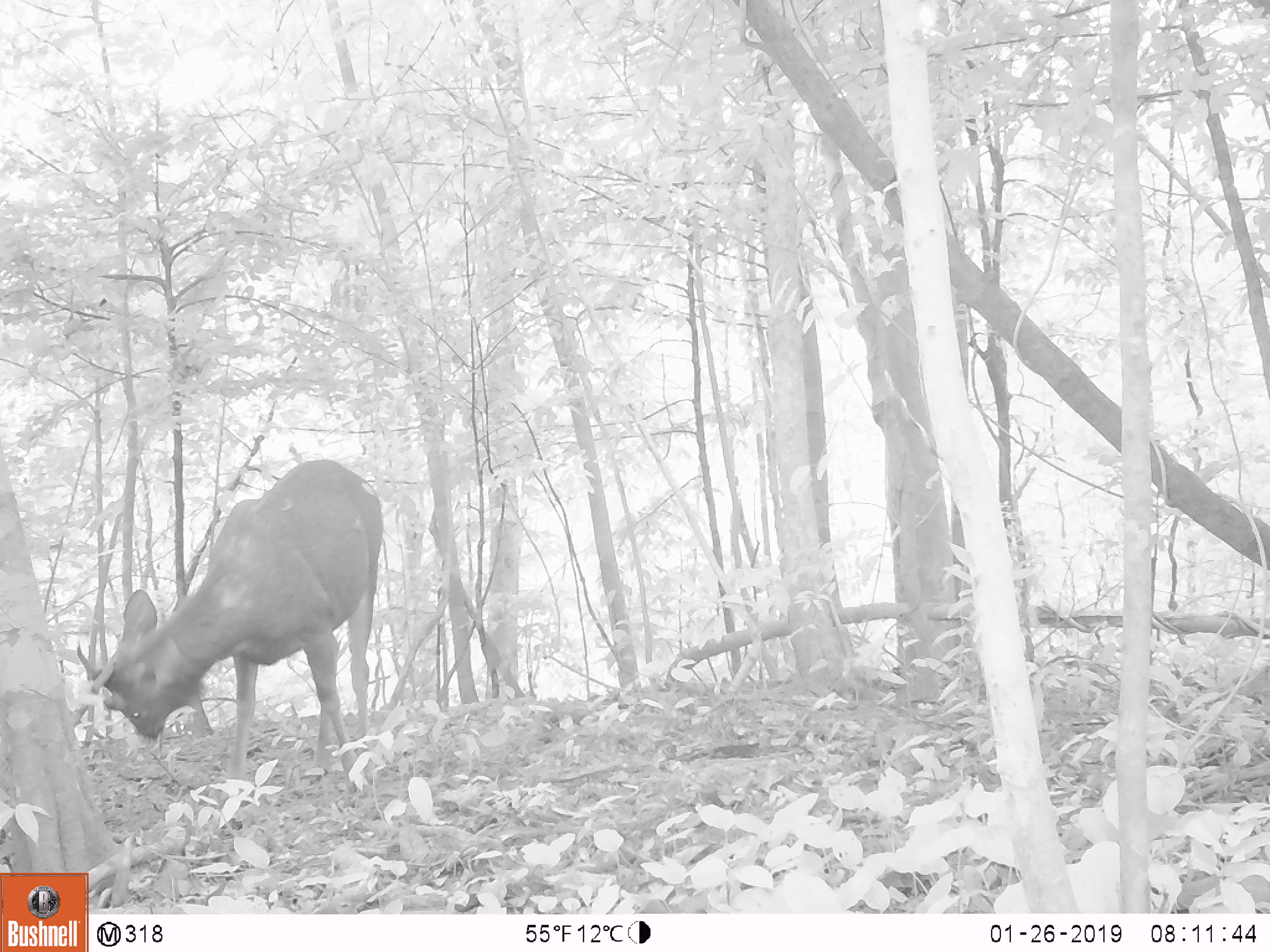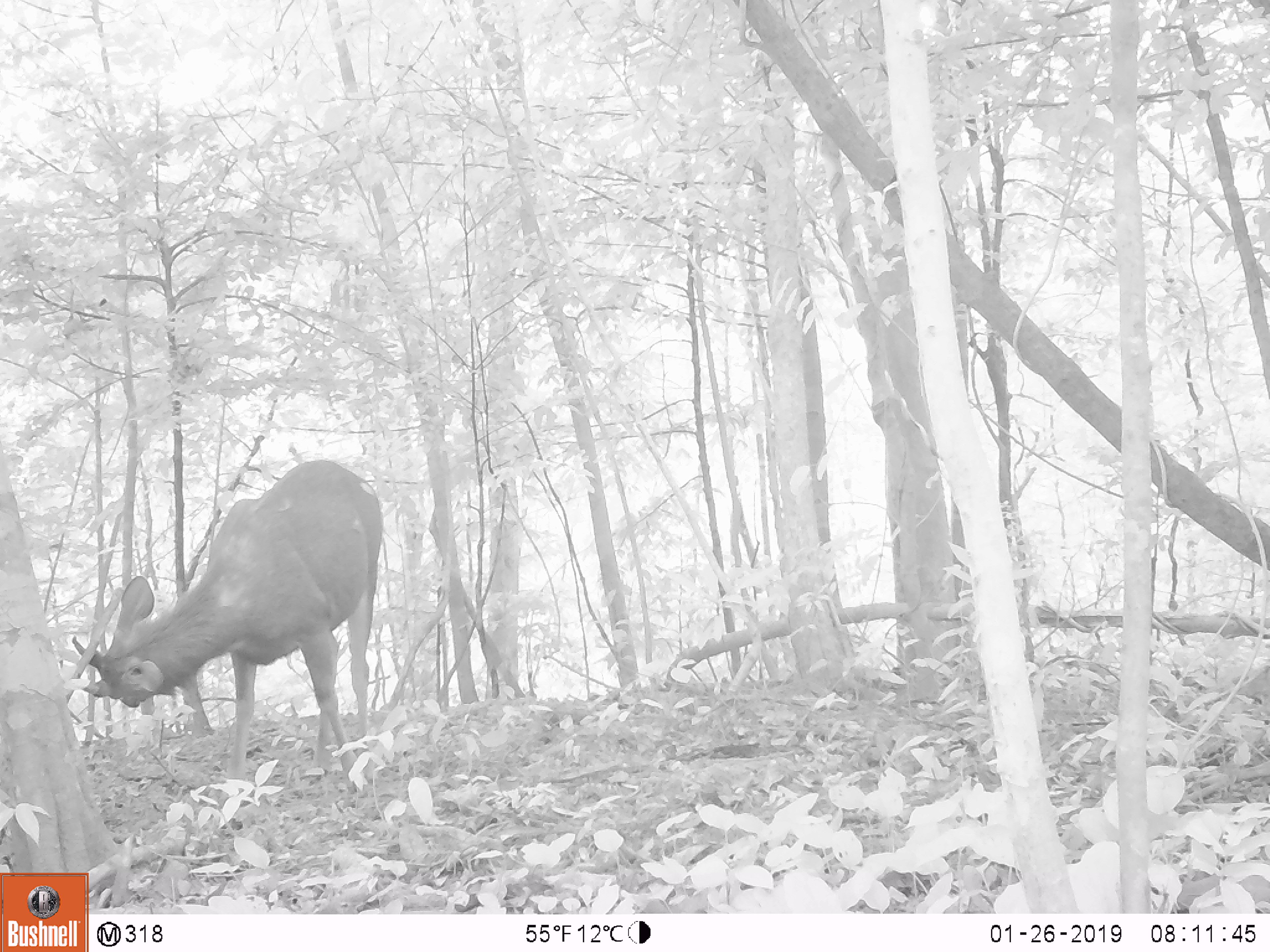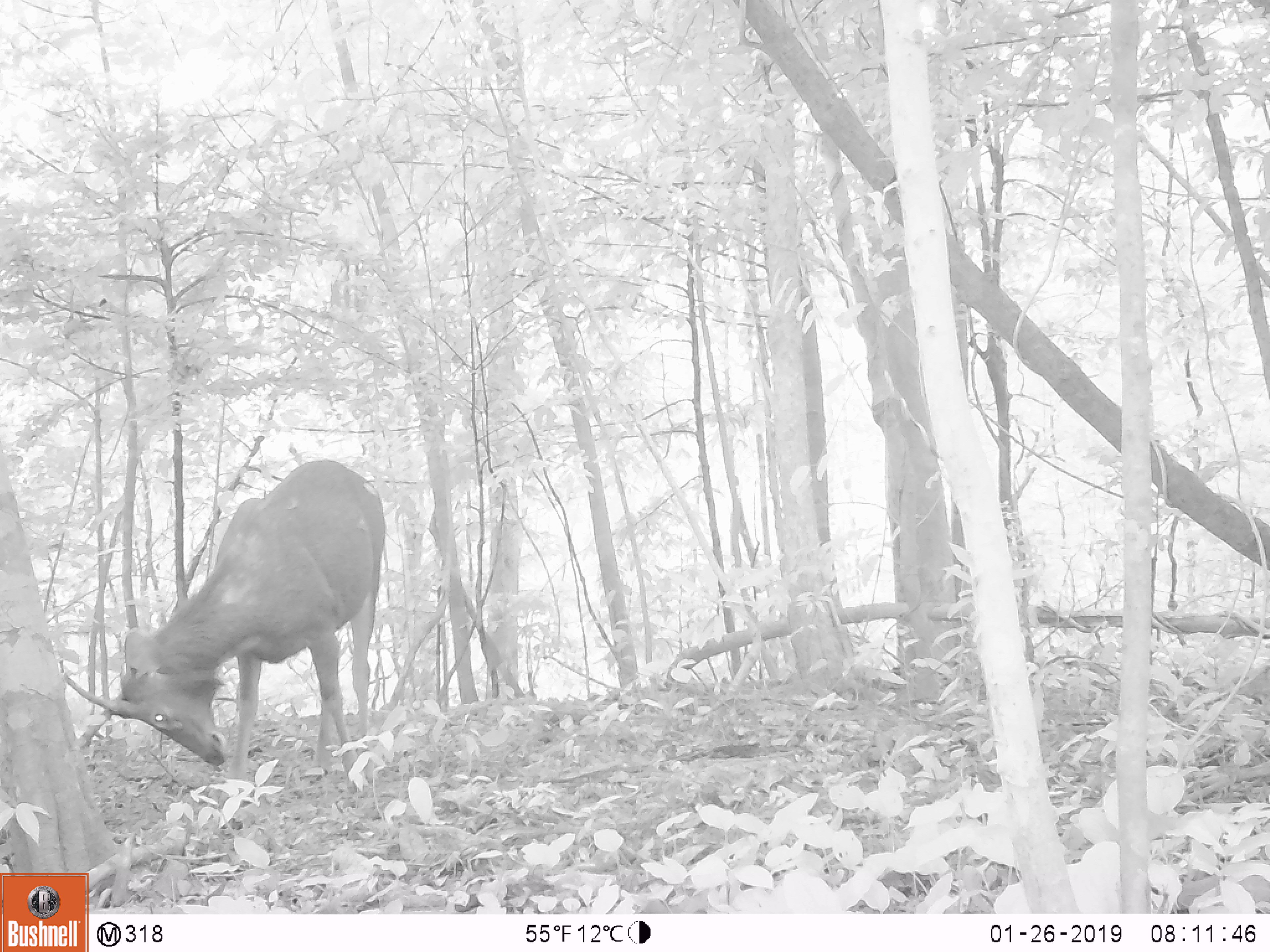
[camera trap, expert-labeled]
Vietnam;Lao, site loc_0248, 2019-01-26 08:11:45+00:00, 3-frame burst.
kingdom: Animalia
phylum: Chordata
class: Mammalia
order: Artiodactyla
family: Cervidae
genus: Rusa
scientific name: Rusa unicolor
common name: sambar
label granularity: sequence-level